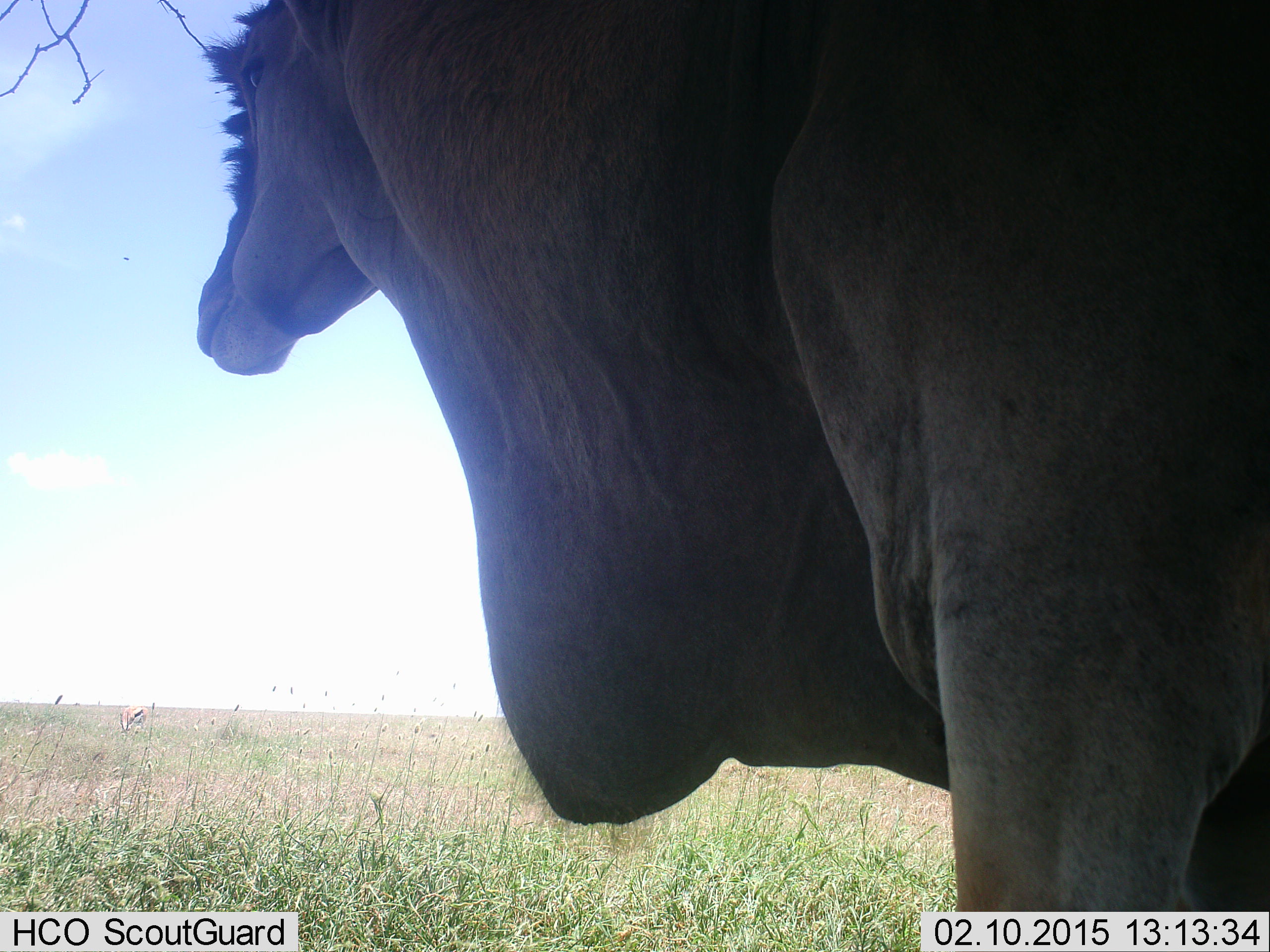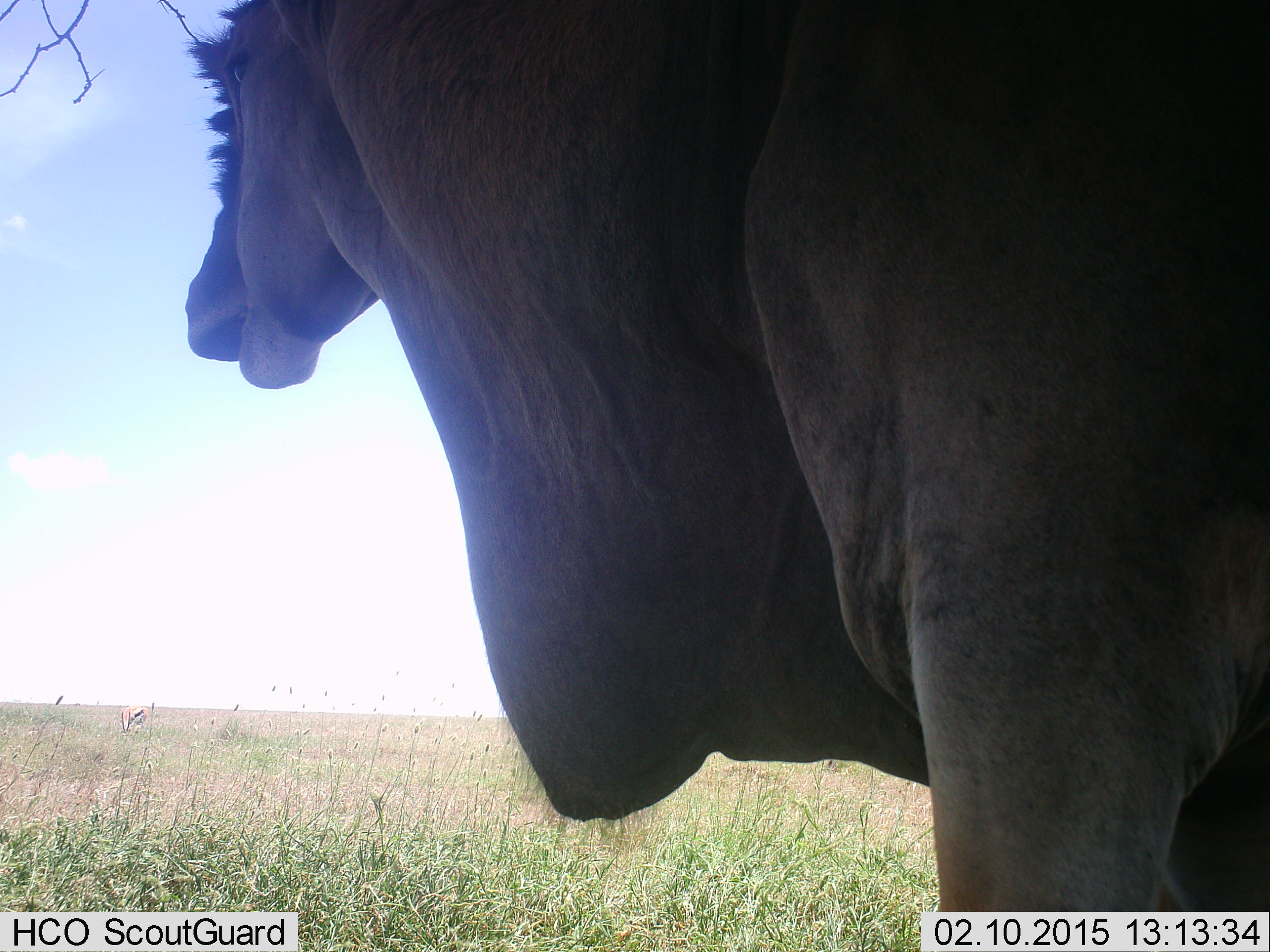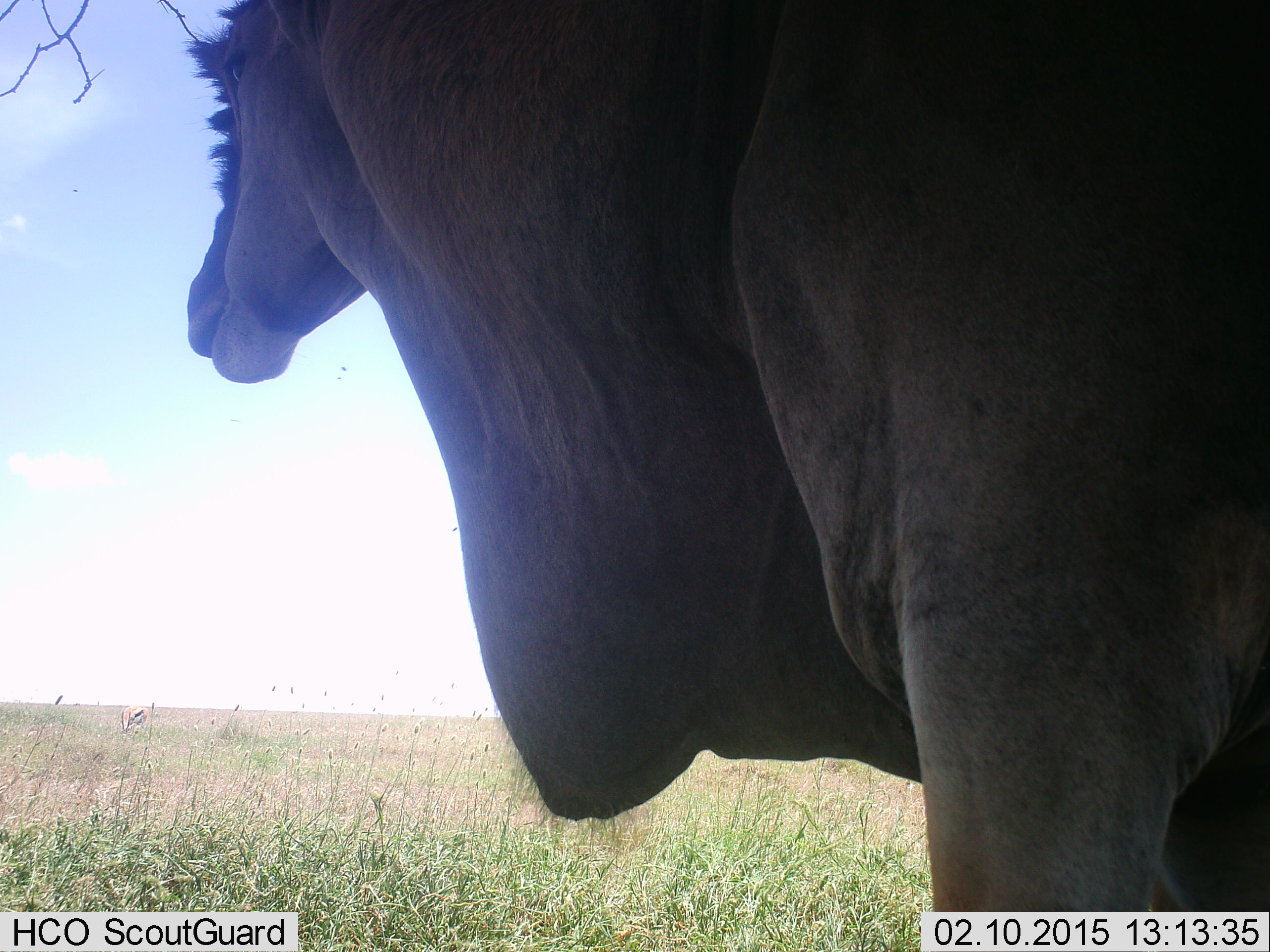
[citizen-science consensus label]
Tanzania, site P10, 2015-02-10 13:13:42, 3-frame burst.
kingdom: Animalia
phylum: Chordata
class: Mammalia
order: Artiodactyla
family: Bovidae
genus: Tragelaphus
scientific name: Tragelaphus oryx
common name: eland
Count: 1.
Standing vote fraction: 85%.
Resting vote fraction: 0%.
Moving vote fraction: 0%.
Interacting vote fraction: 0%.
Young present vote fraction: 0%.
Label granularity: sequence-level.